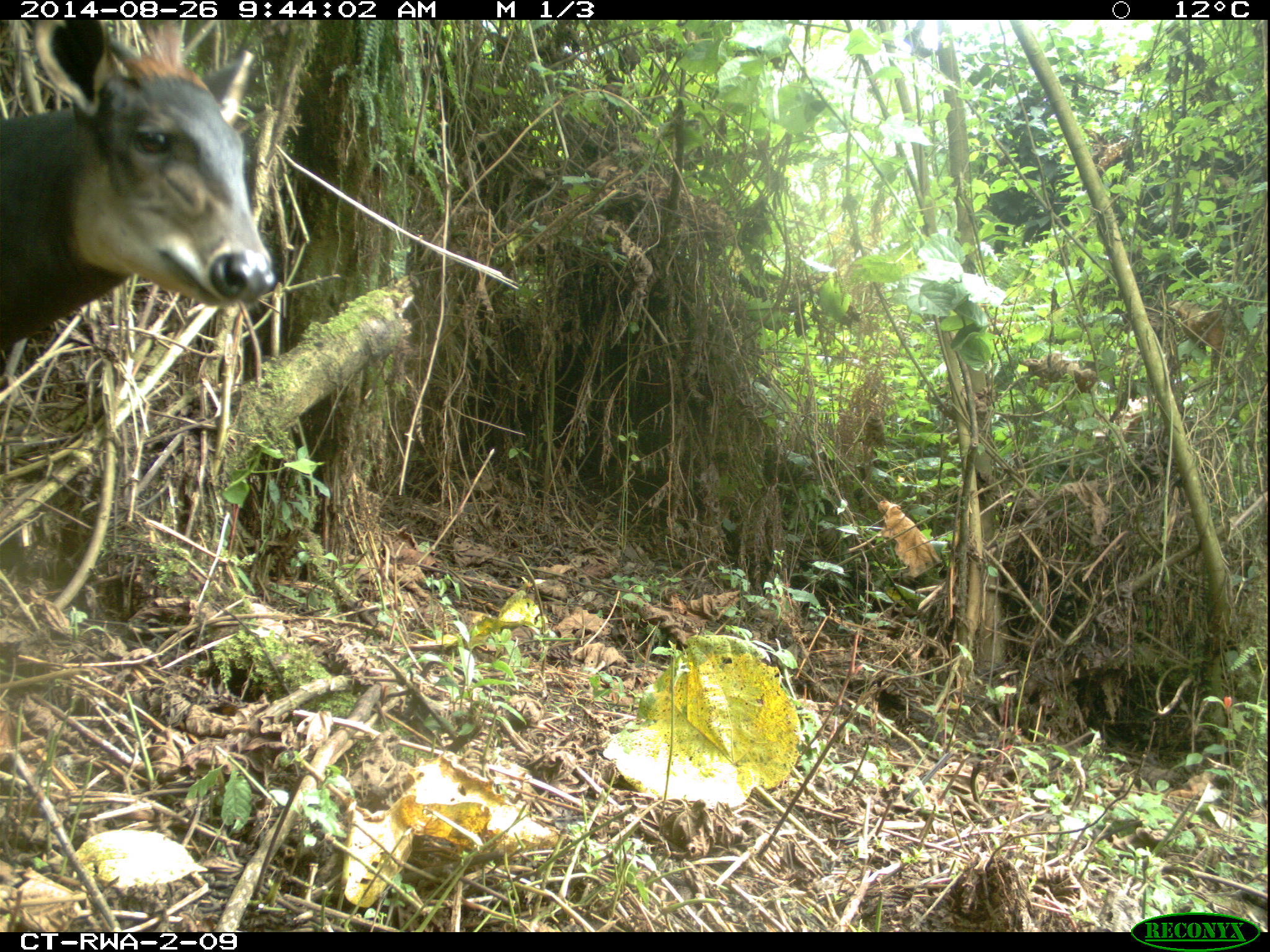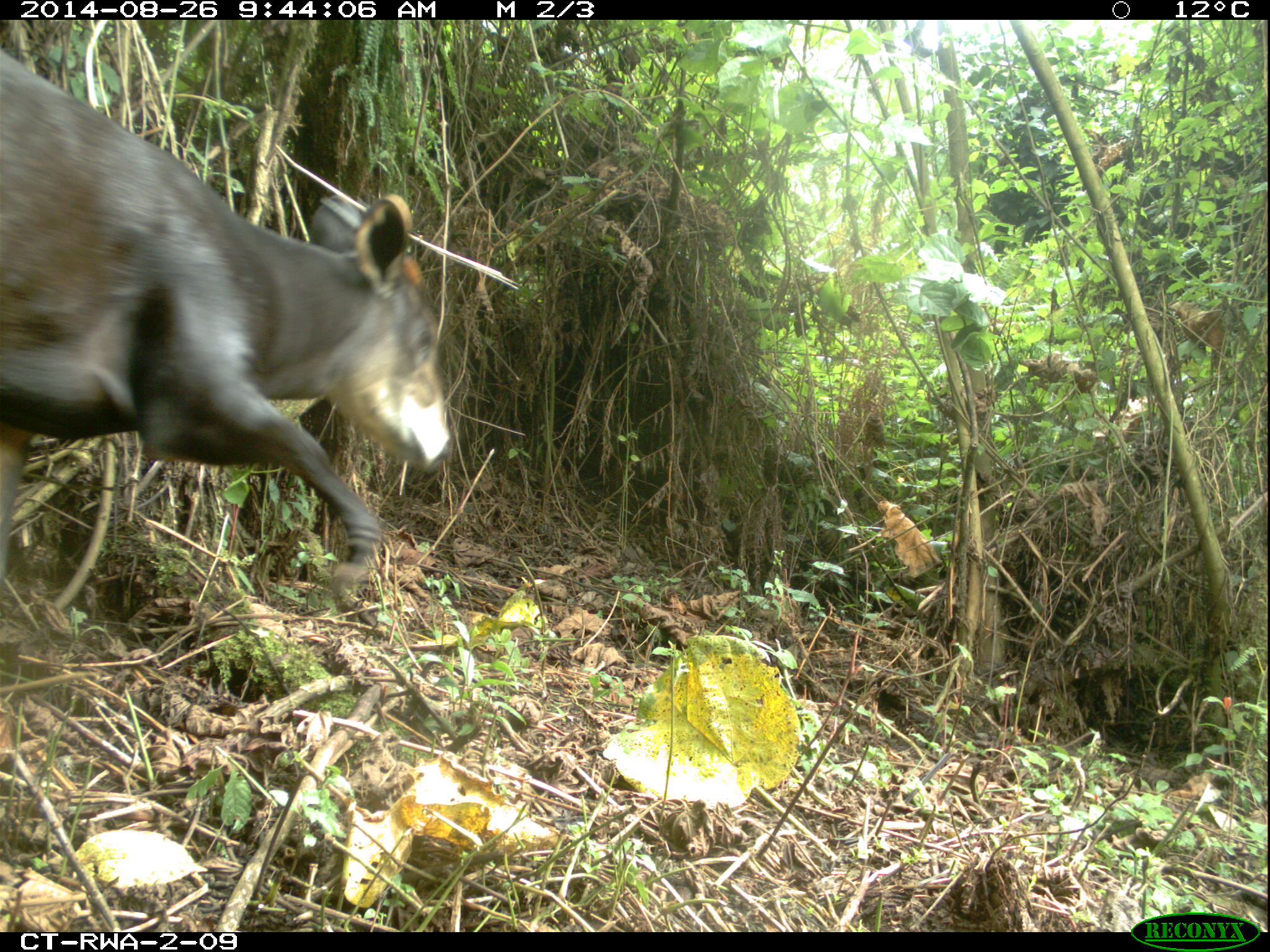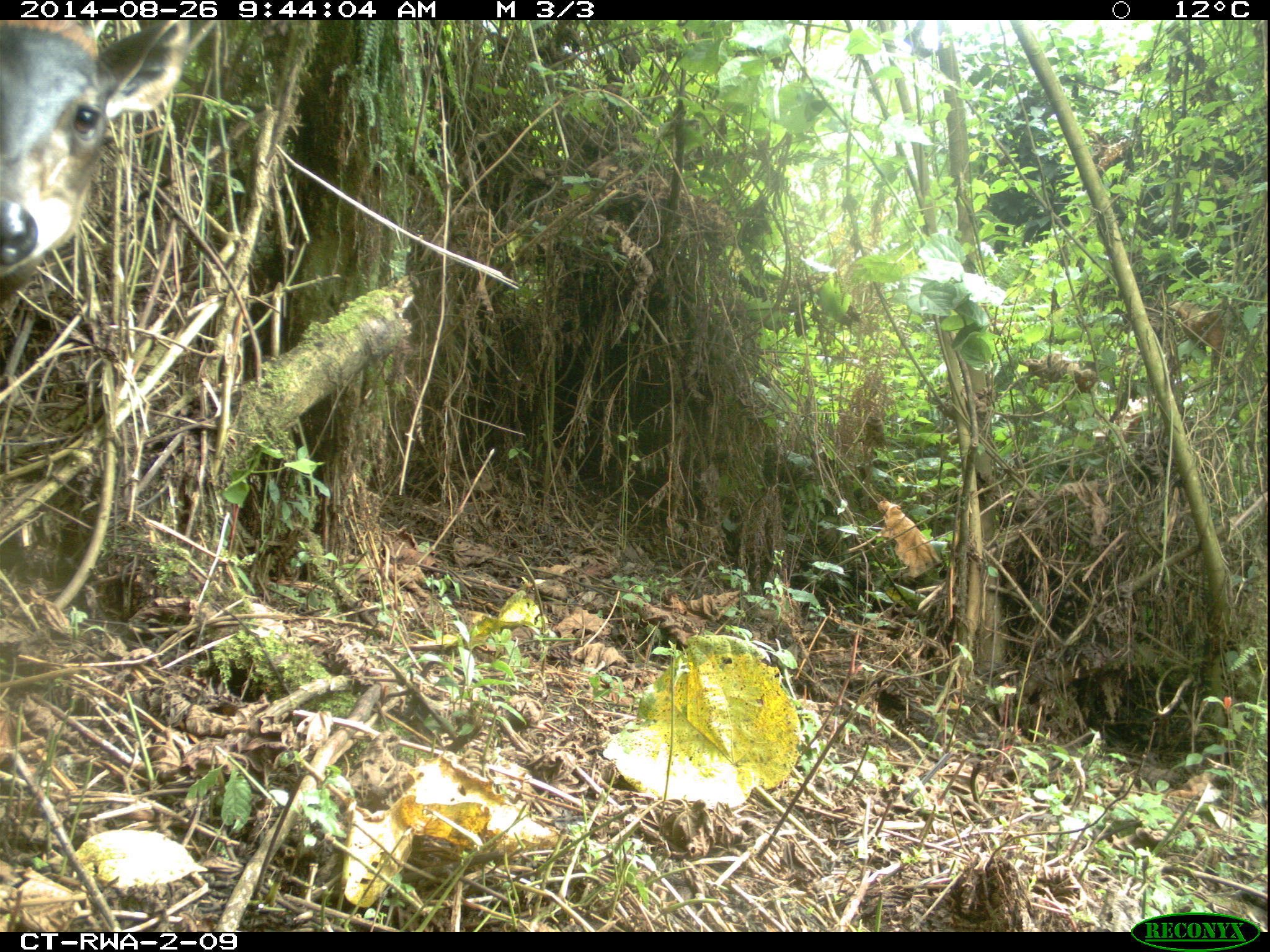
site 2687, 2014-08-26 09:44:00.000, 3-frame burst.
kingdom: Animalia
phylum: Chordata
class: Mammalia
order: Artiodactyla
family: Bovidae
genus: Cephalophus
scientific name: Cephalophus silvicultor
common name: light-backed duiker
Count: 1.